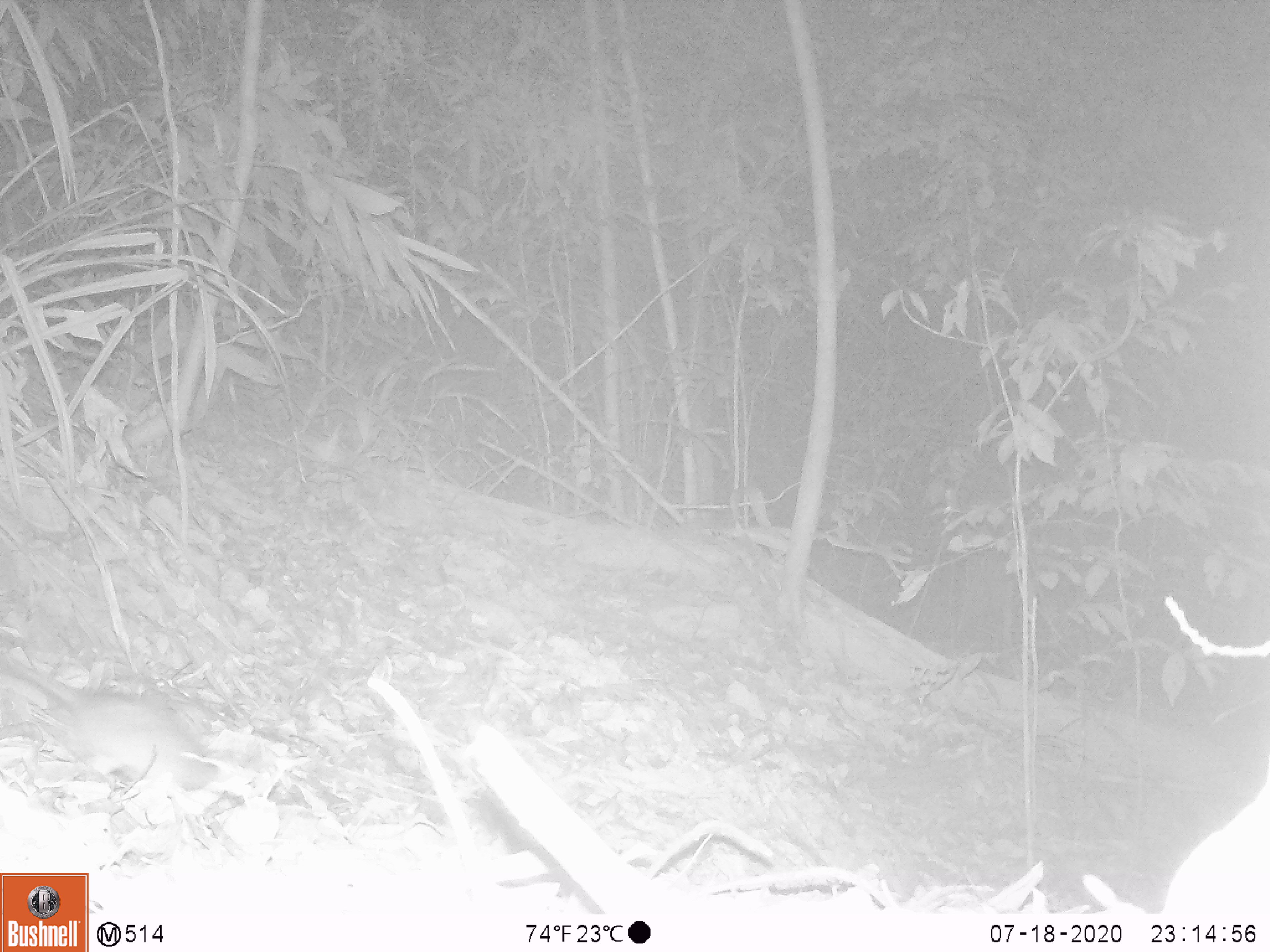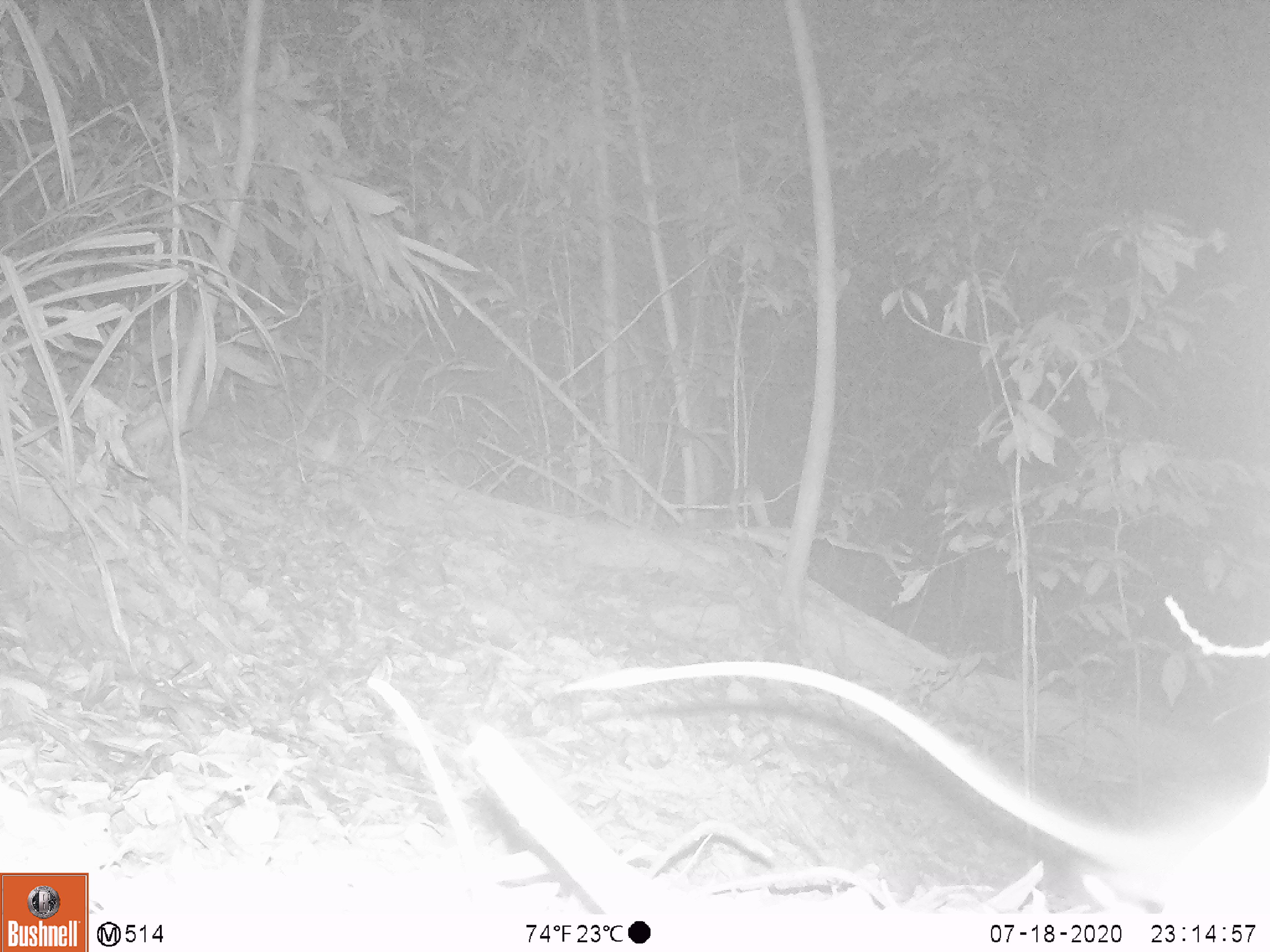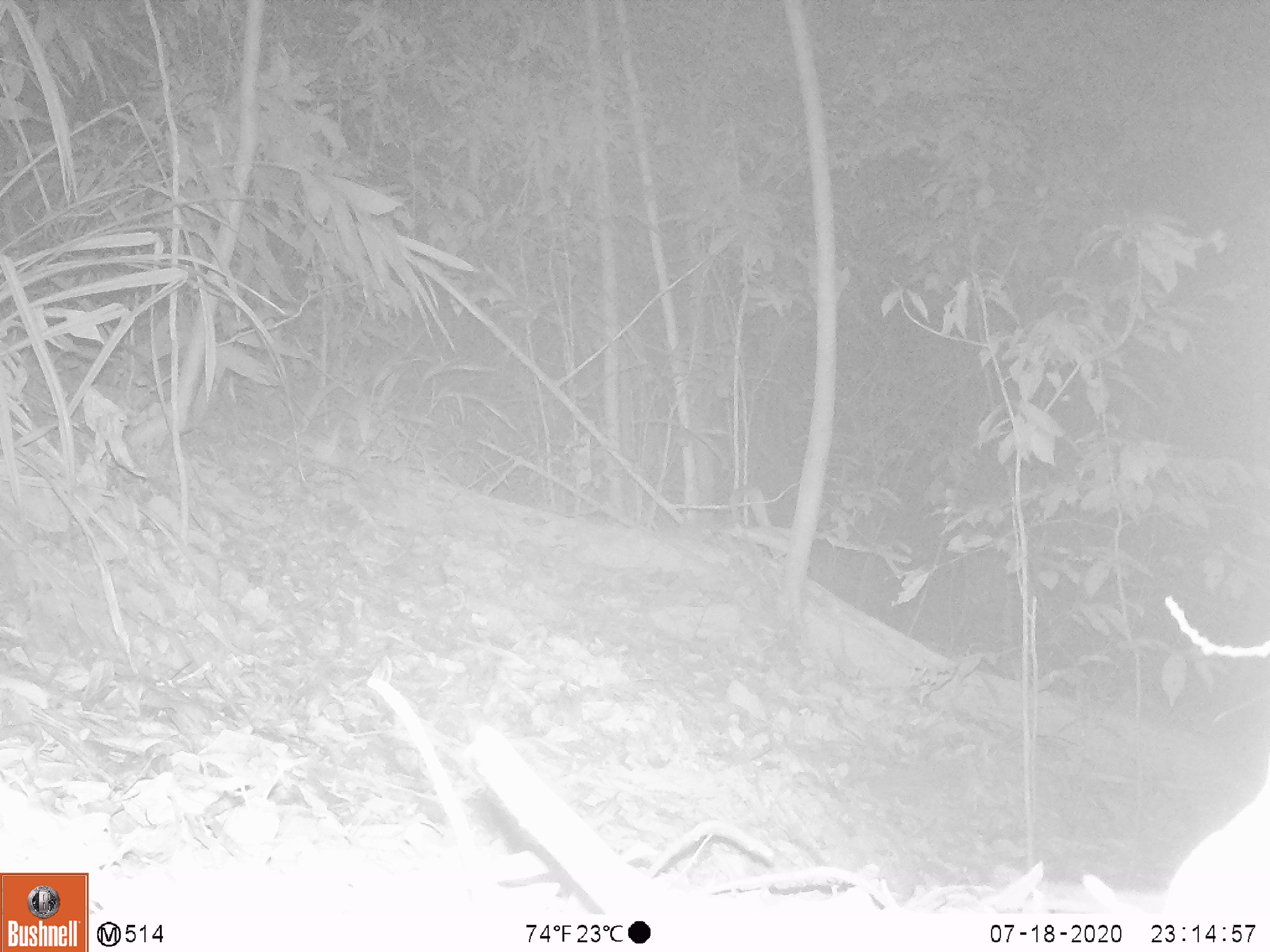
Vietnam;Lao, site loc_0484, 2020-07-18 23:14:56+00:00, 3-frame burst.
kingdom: Animalia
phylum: Chordata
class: Mammalia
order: Rodentia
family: Muridae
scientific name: Muridae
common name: old-world mice and rats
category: unidentified murid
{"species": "unidentified murid (old-world mice and rats) (Muridae)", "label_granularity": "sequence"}